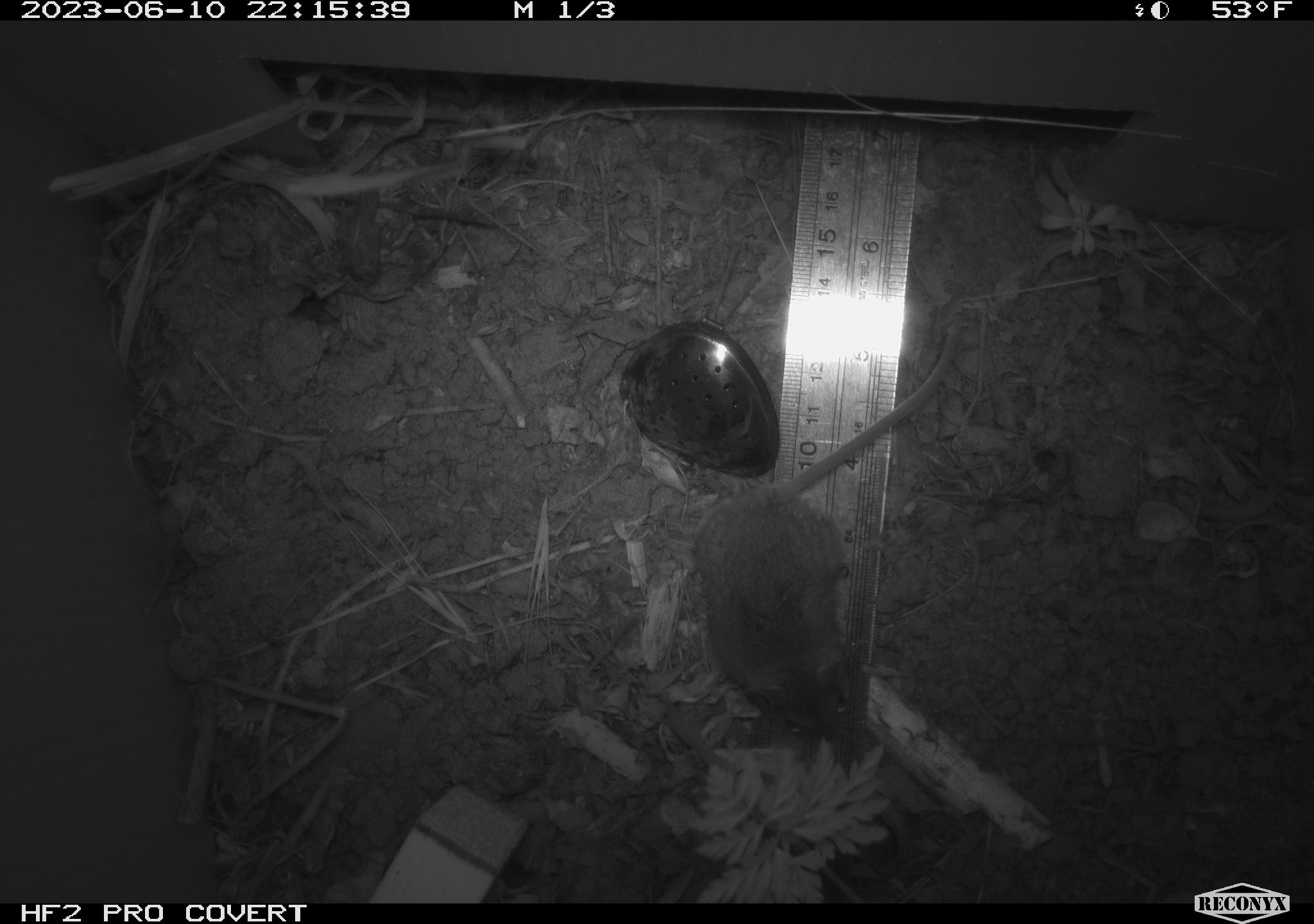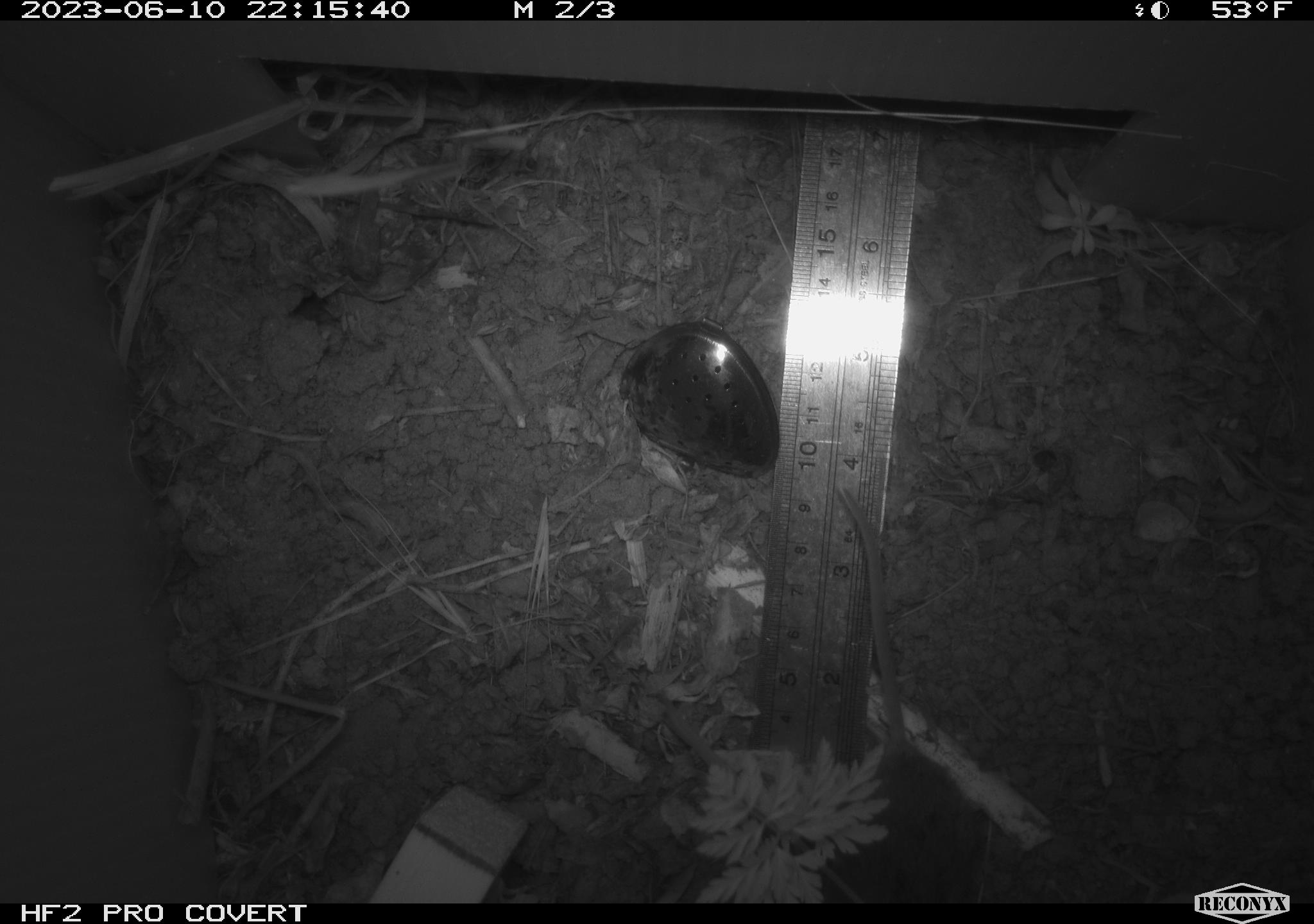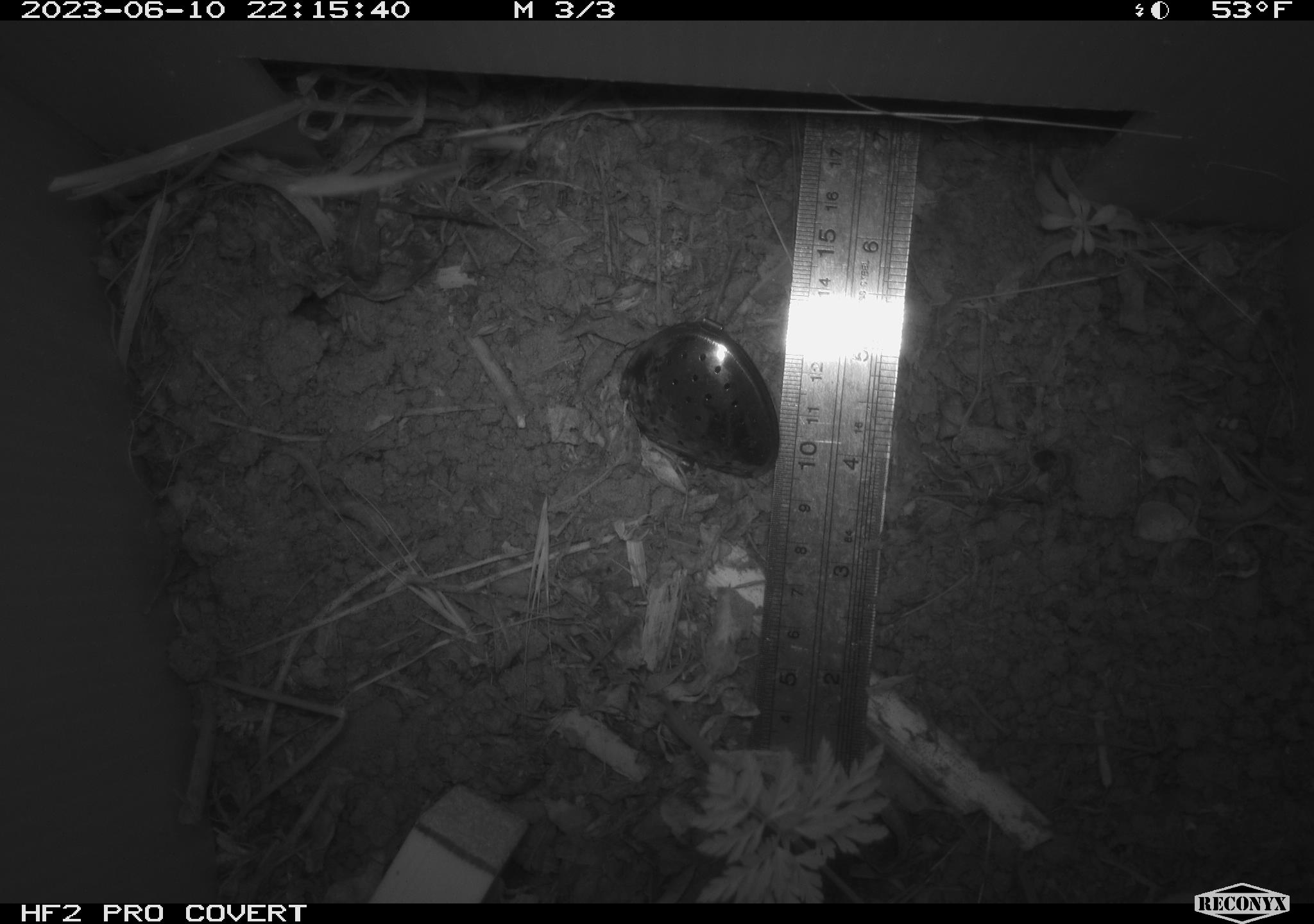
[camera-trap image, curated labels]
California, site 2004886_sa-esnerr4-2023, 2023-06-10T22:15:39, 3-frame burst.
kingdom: Animalia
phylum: Chordata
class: Mammalia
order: Rodentia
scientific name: Rodentia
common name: mouse species